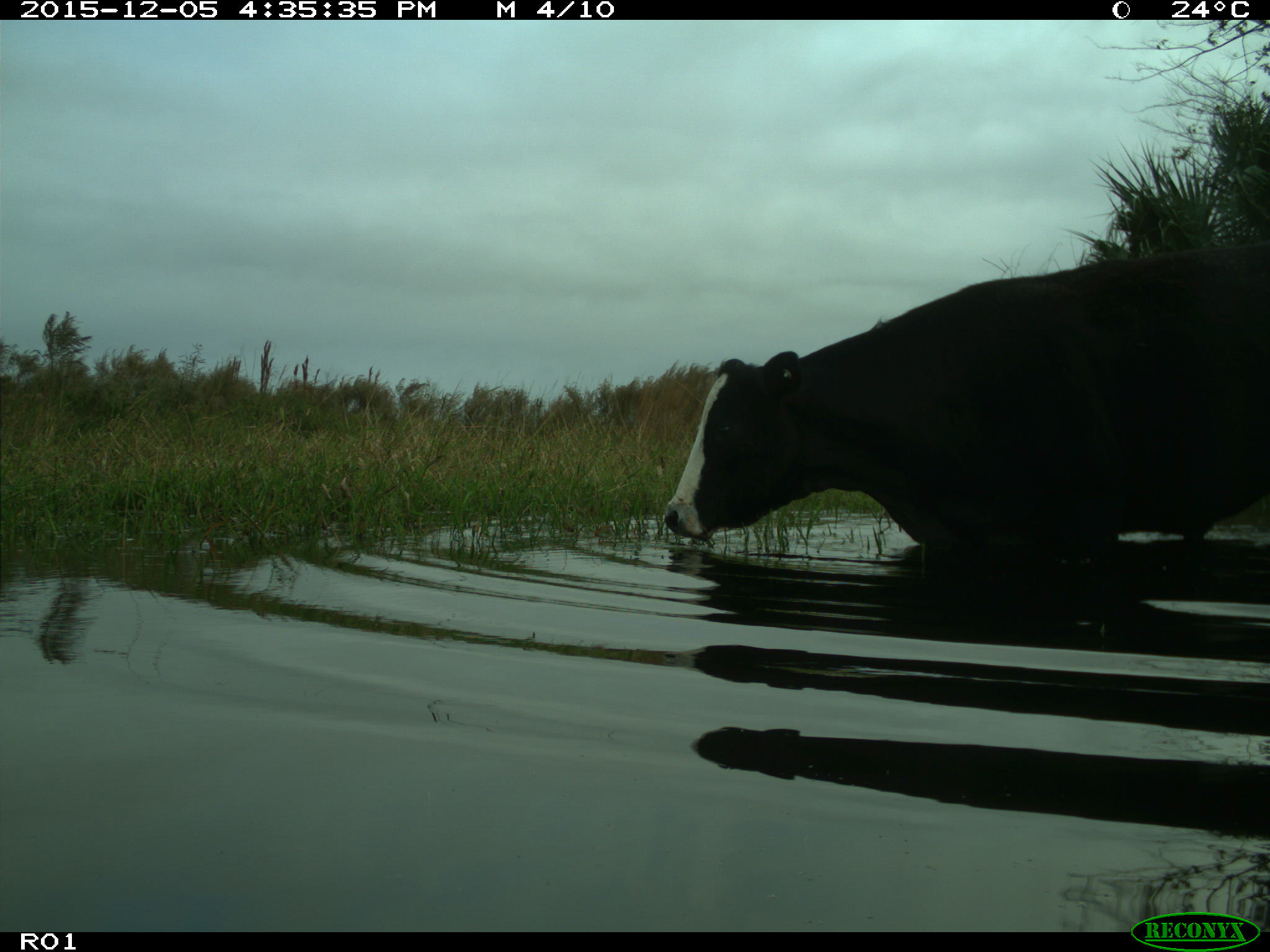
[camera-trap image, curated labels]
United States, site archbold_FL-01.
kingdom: Animalia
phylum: Chordata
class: Mammalia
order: Artiodactyla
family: Bovidae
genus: Bos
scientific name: Bos taurus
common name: domestic cow